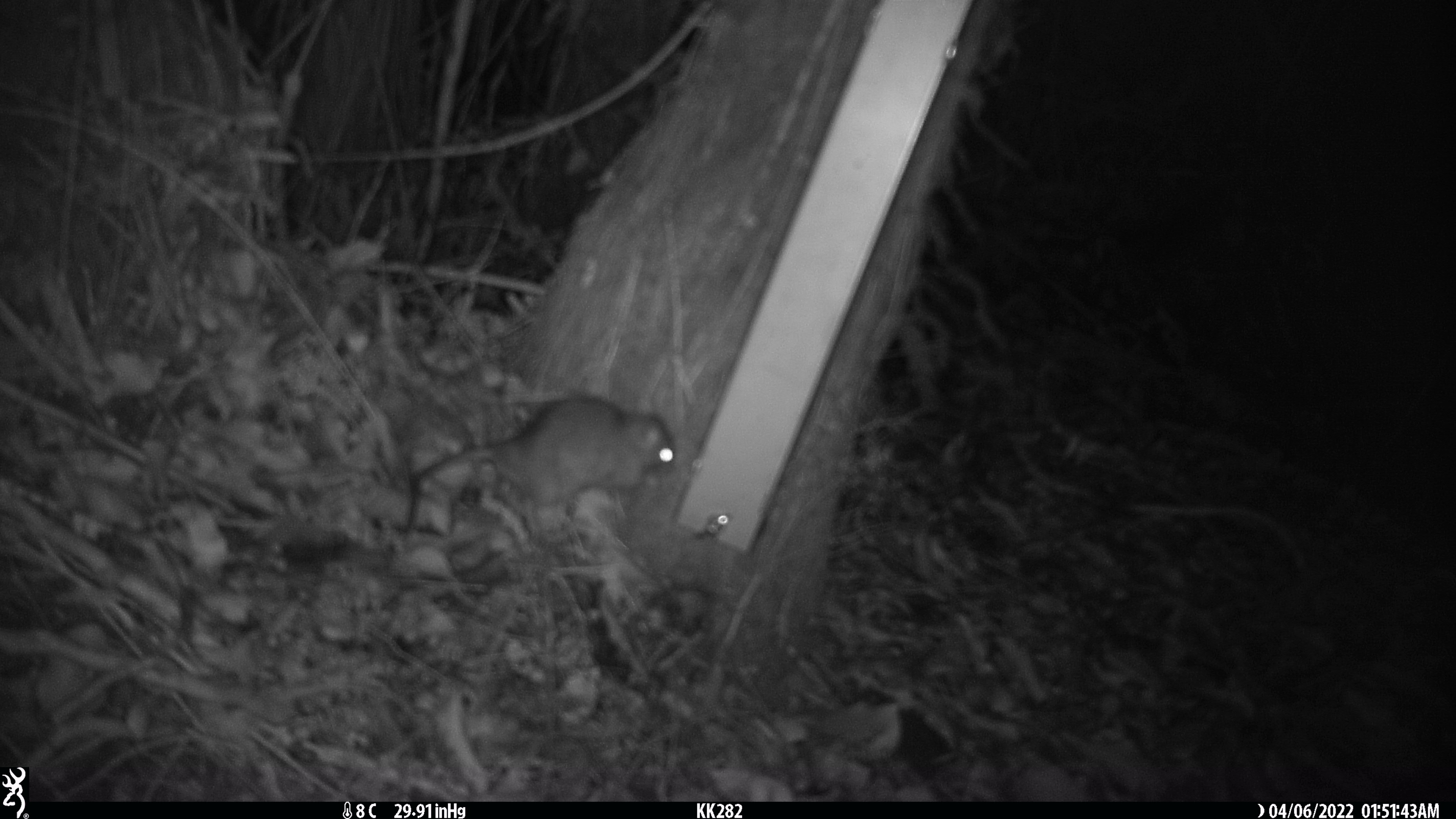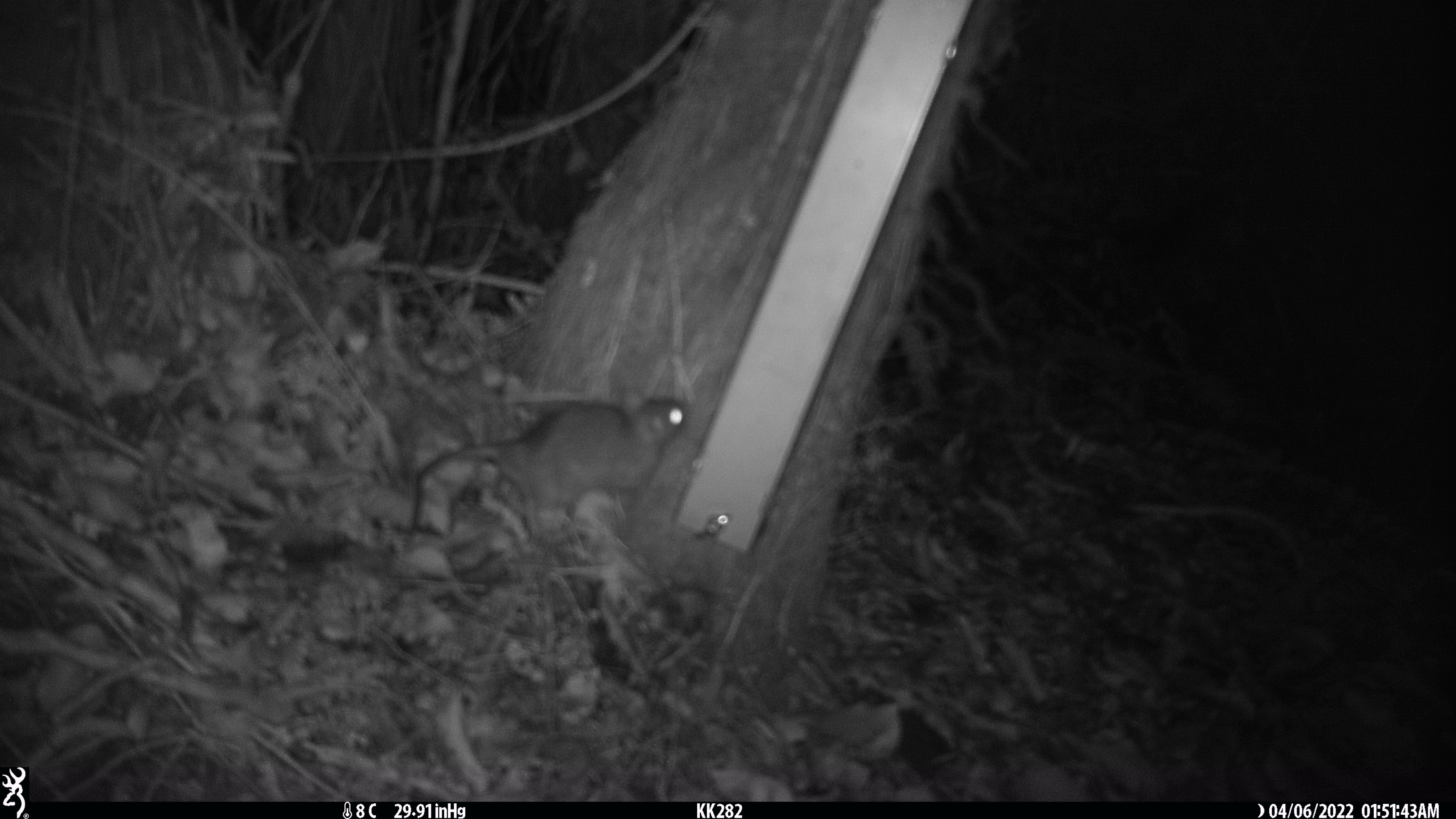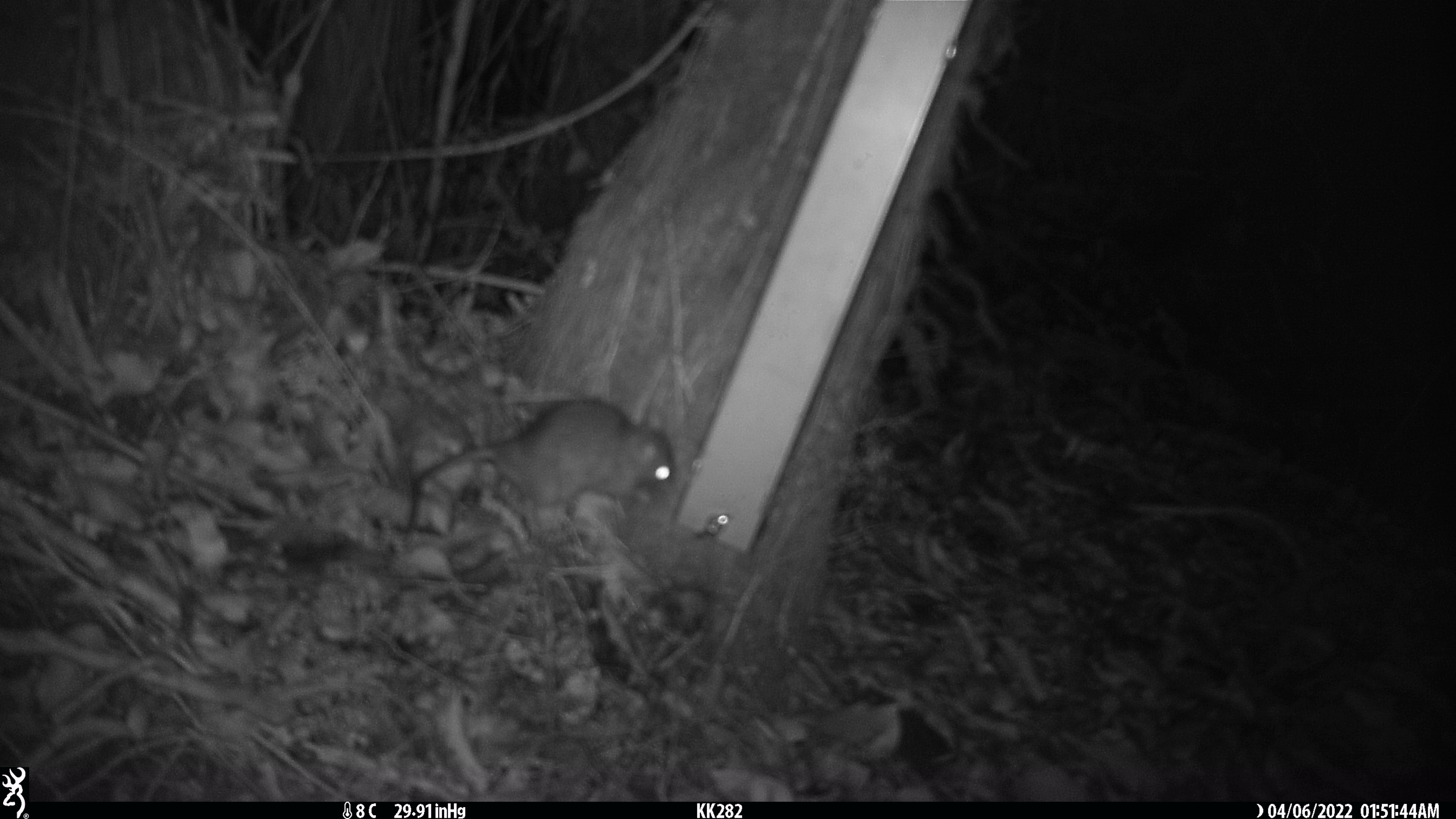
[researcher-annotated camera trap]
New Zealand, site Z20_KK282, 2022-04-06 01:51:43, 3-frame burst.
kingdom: Animalia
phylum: Chordata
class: Mammalia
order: Rodentia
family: Muridae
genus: Rattus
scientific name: Rattus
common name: rat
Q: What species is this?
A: Rat (Rattus).